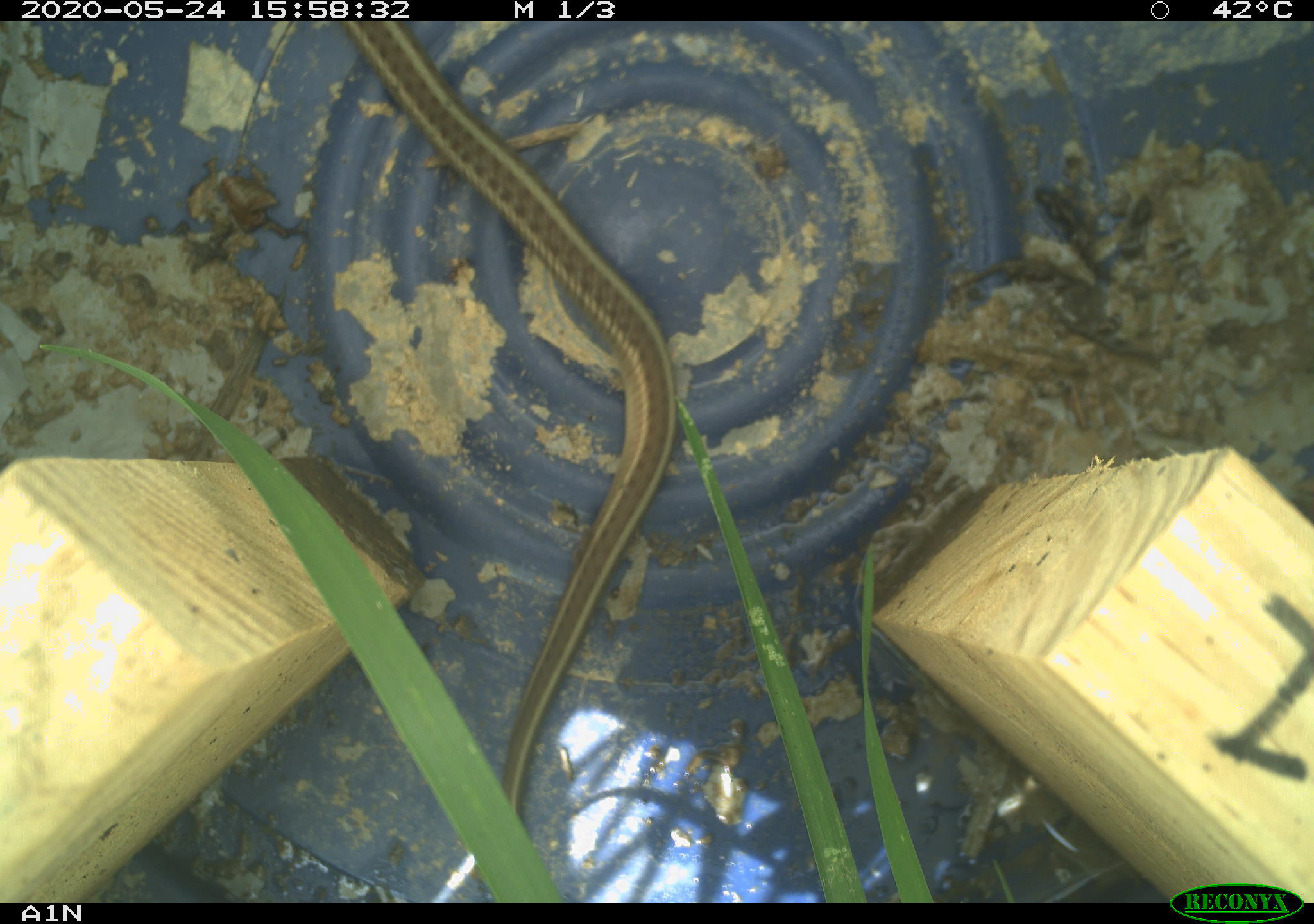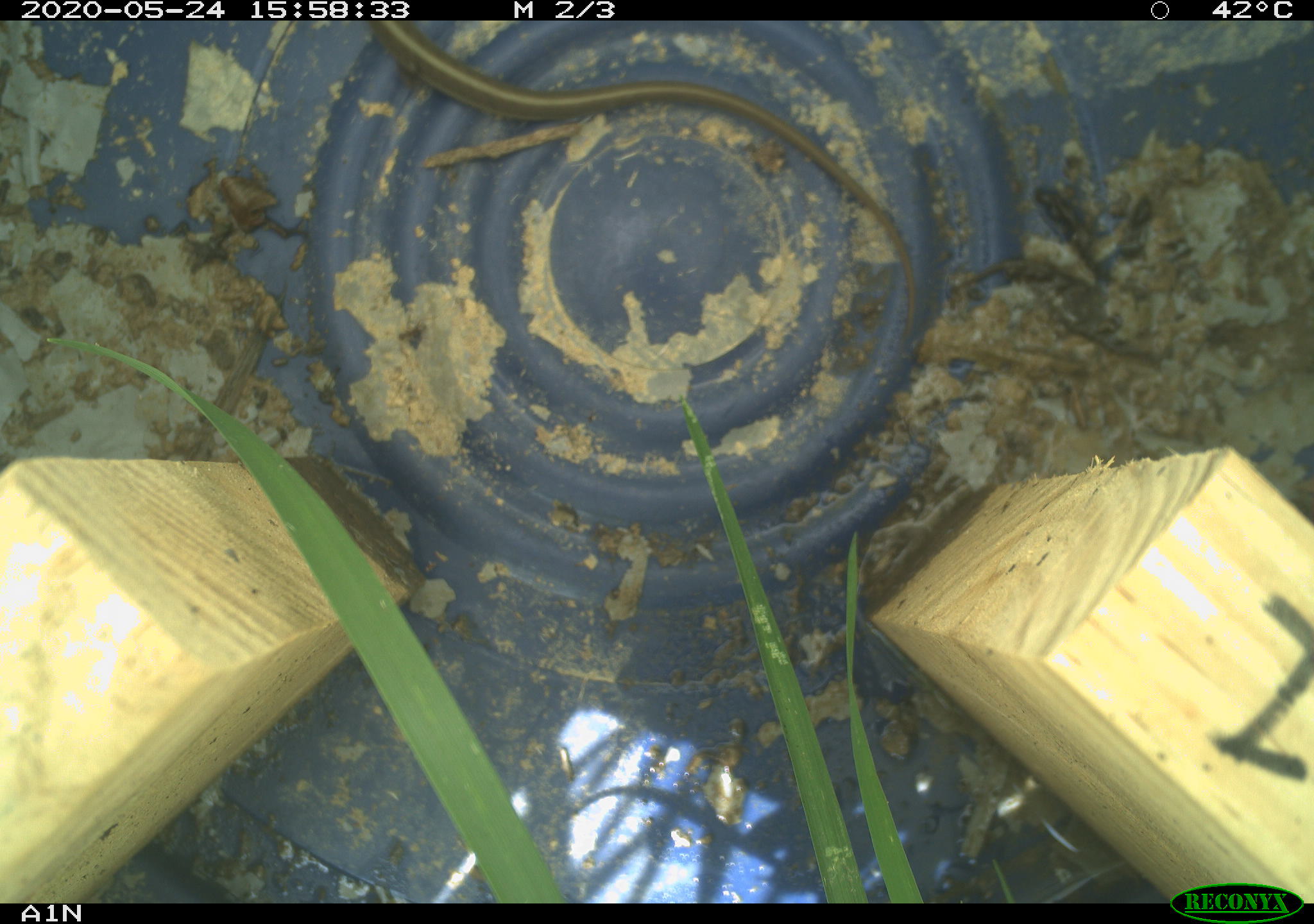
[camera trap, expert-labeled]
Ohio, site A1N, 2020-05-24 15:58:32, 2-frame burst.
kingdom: Animalia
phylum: Chordata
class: Reptilia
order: Squamata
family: Colubridae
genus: Thamnophis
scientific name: Thamnophis sirtalis sirtalis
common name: eastern gartersnake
Eastern gartersnake (Thamnophis sirtalis sirtalis).